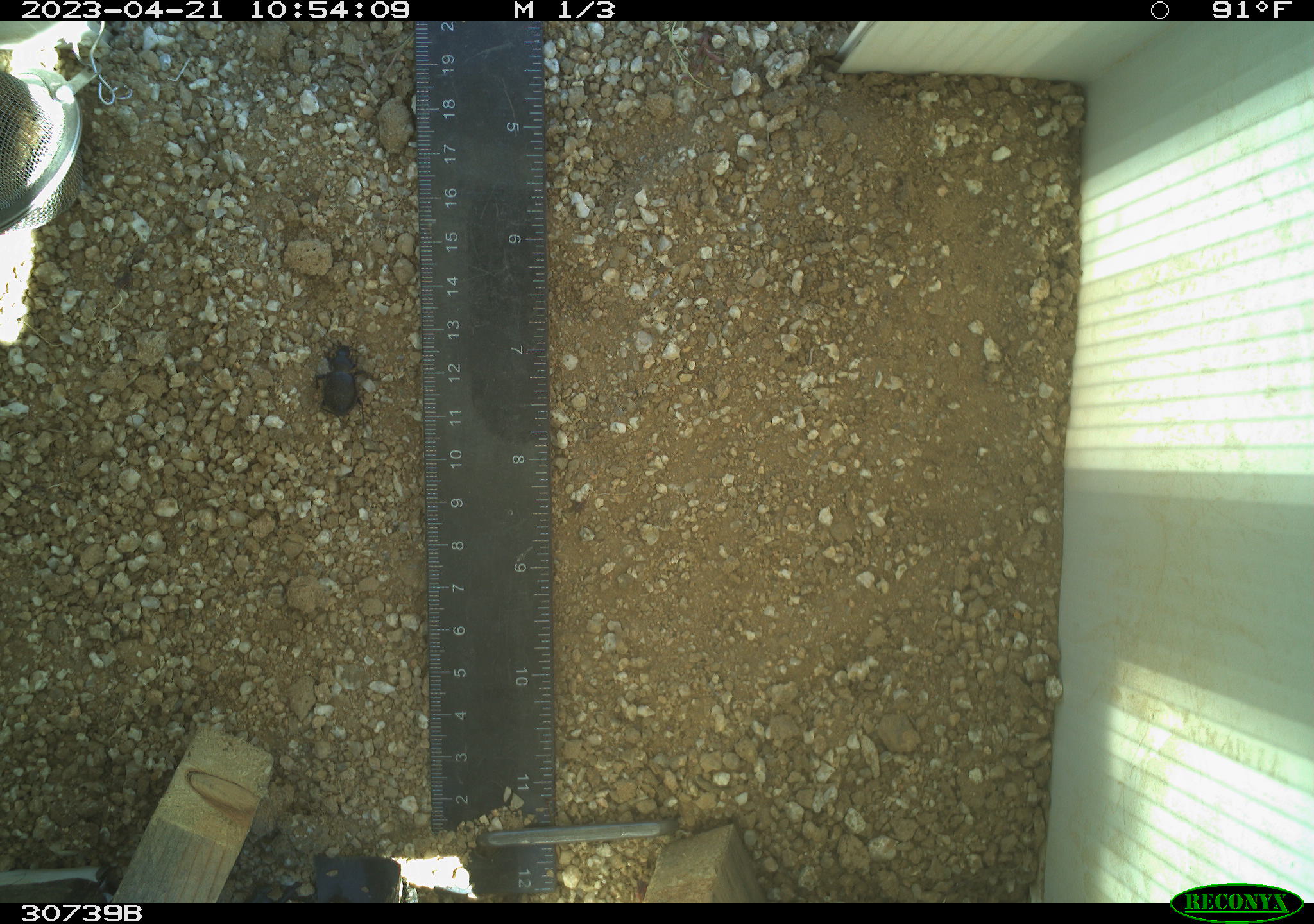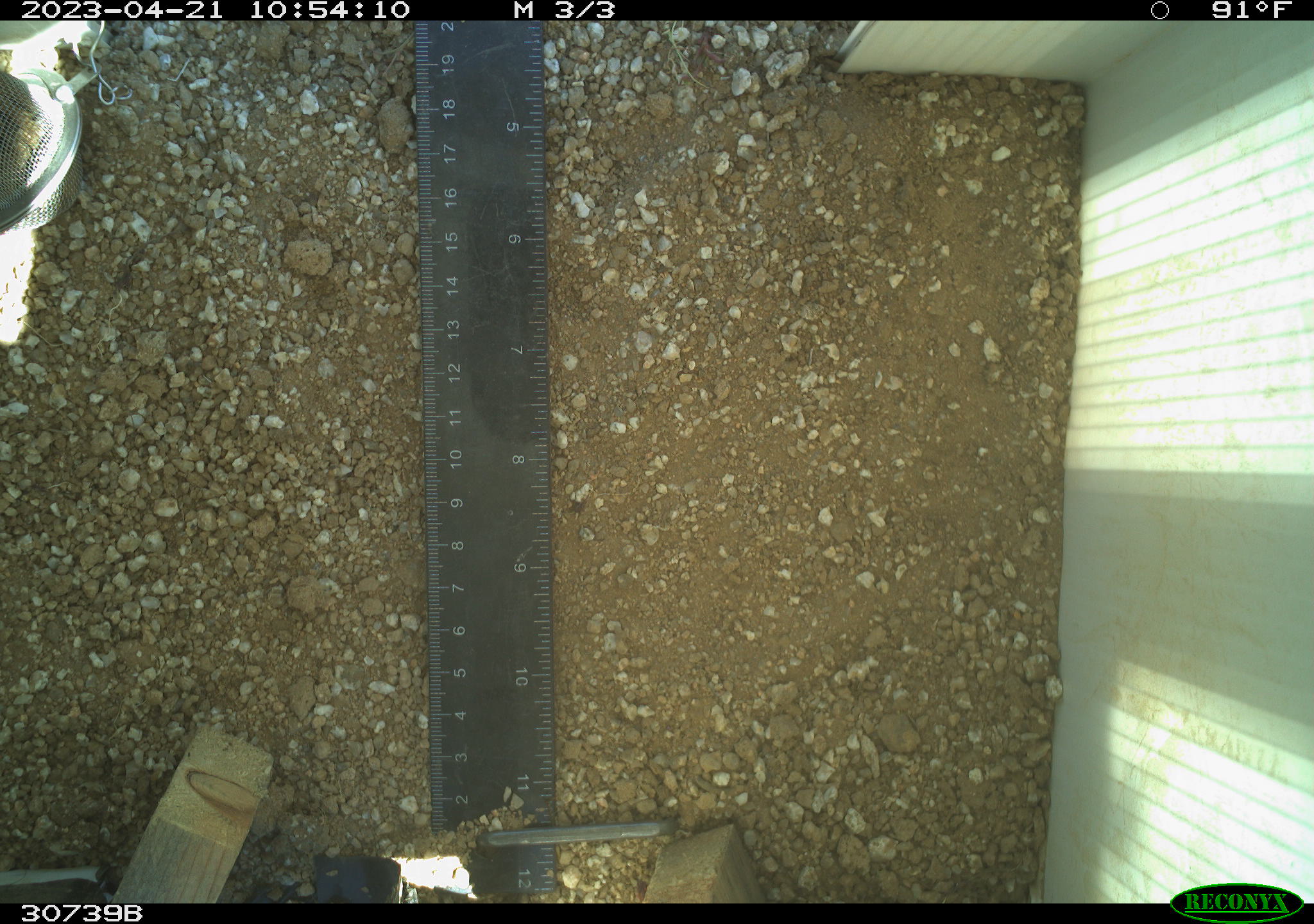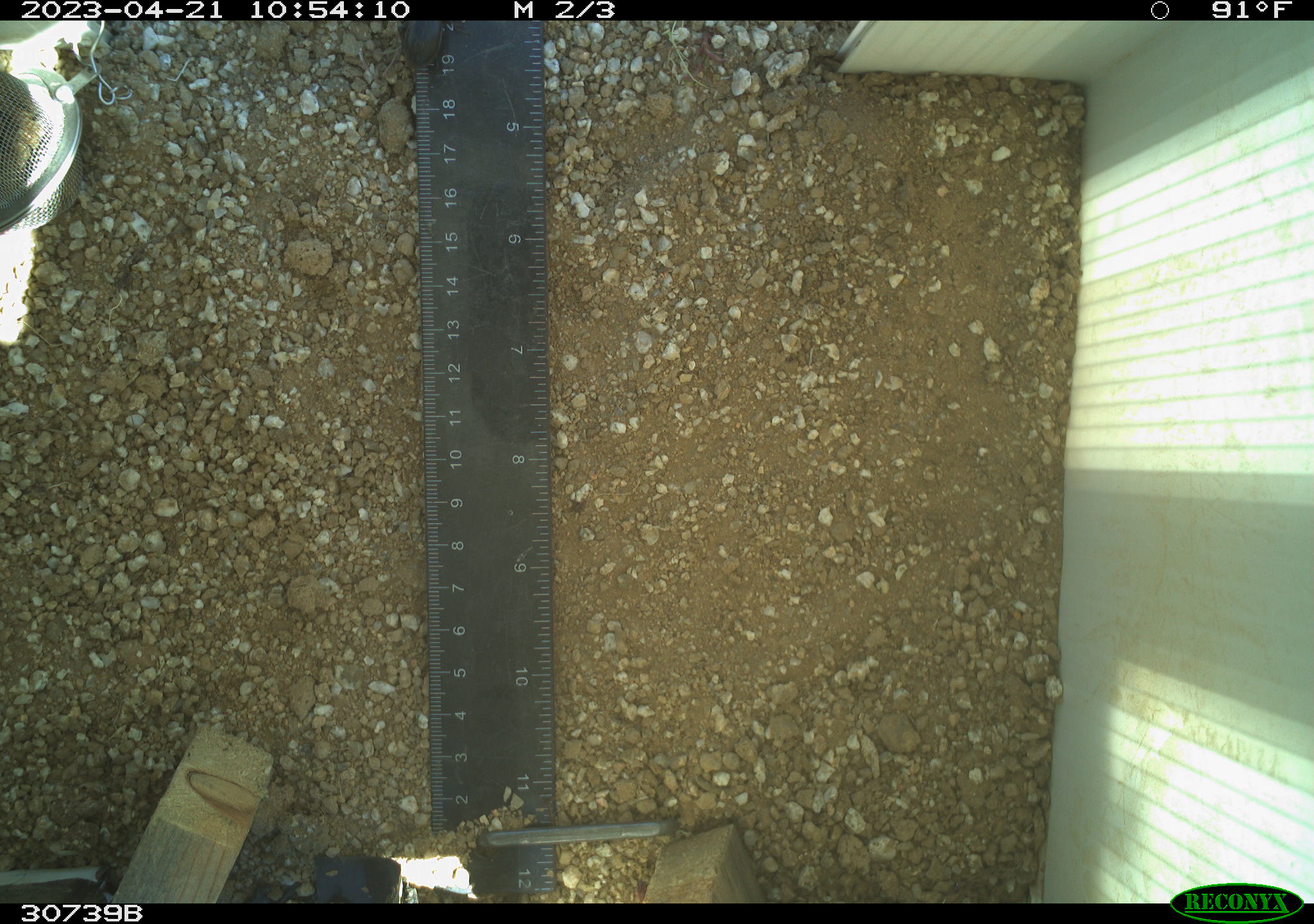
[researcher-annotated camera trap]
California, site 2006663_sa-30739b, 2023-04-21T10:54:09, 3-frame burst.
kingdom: Animalia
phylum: Arthropoda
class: Insecta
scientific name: Insecta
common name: insect